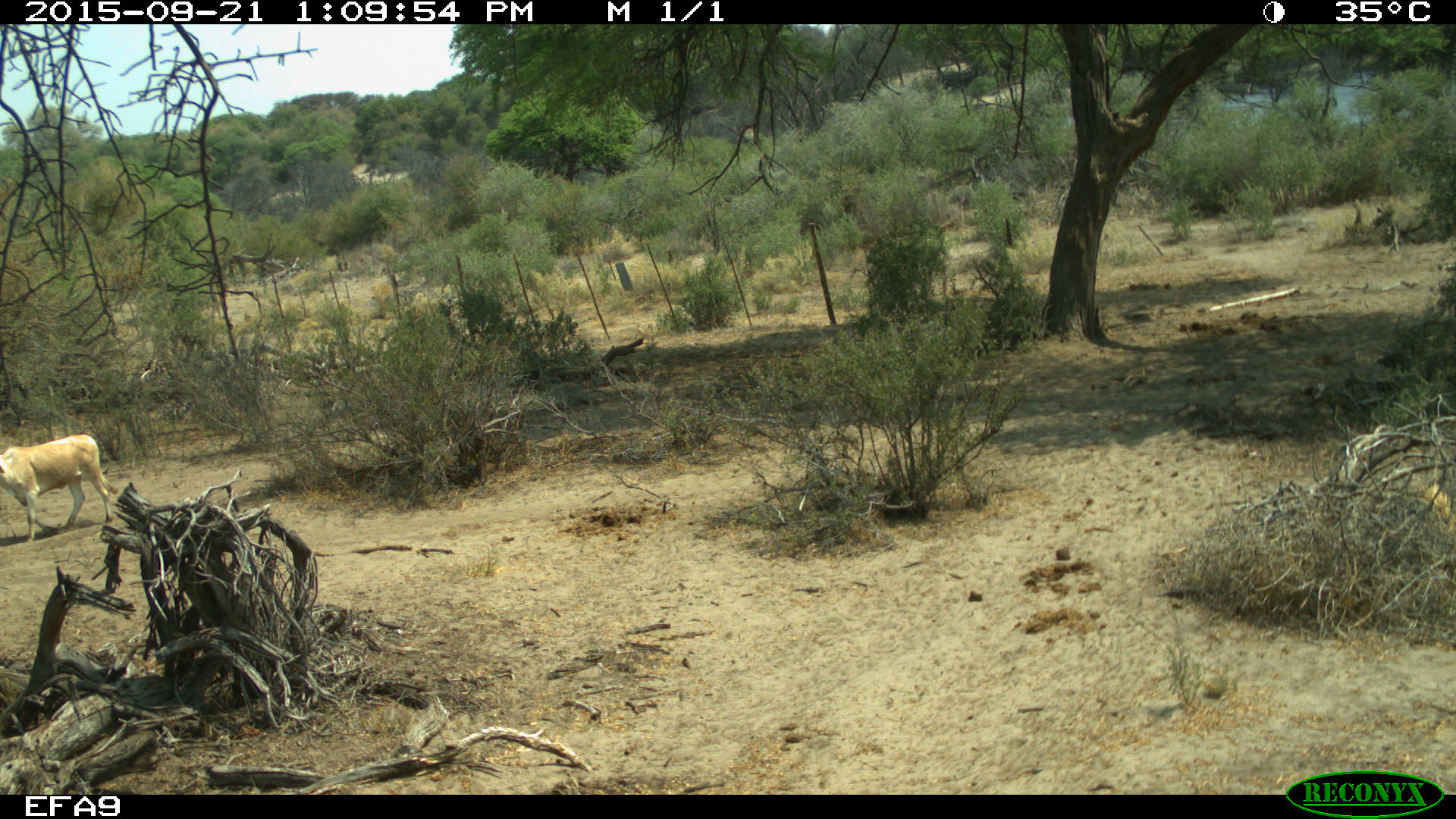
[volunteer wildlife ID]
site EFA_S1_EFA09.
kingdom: Animalia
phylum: Chordata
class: Mammalia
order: Artiodactyla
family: Bovidae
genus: Bos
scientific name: Bos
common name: cattle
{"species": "cattle (Bos)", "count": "1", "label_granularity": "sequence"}